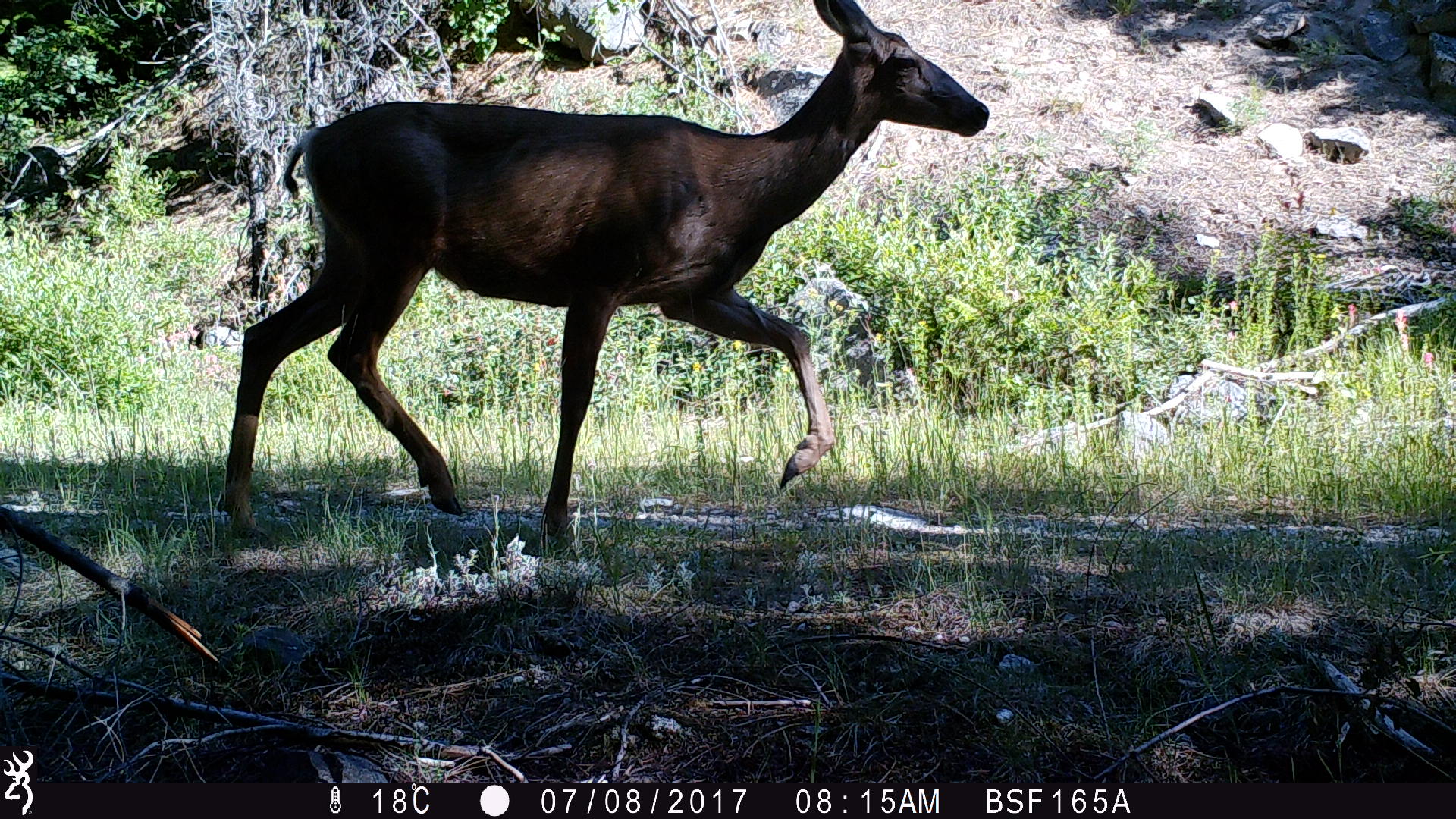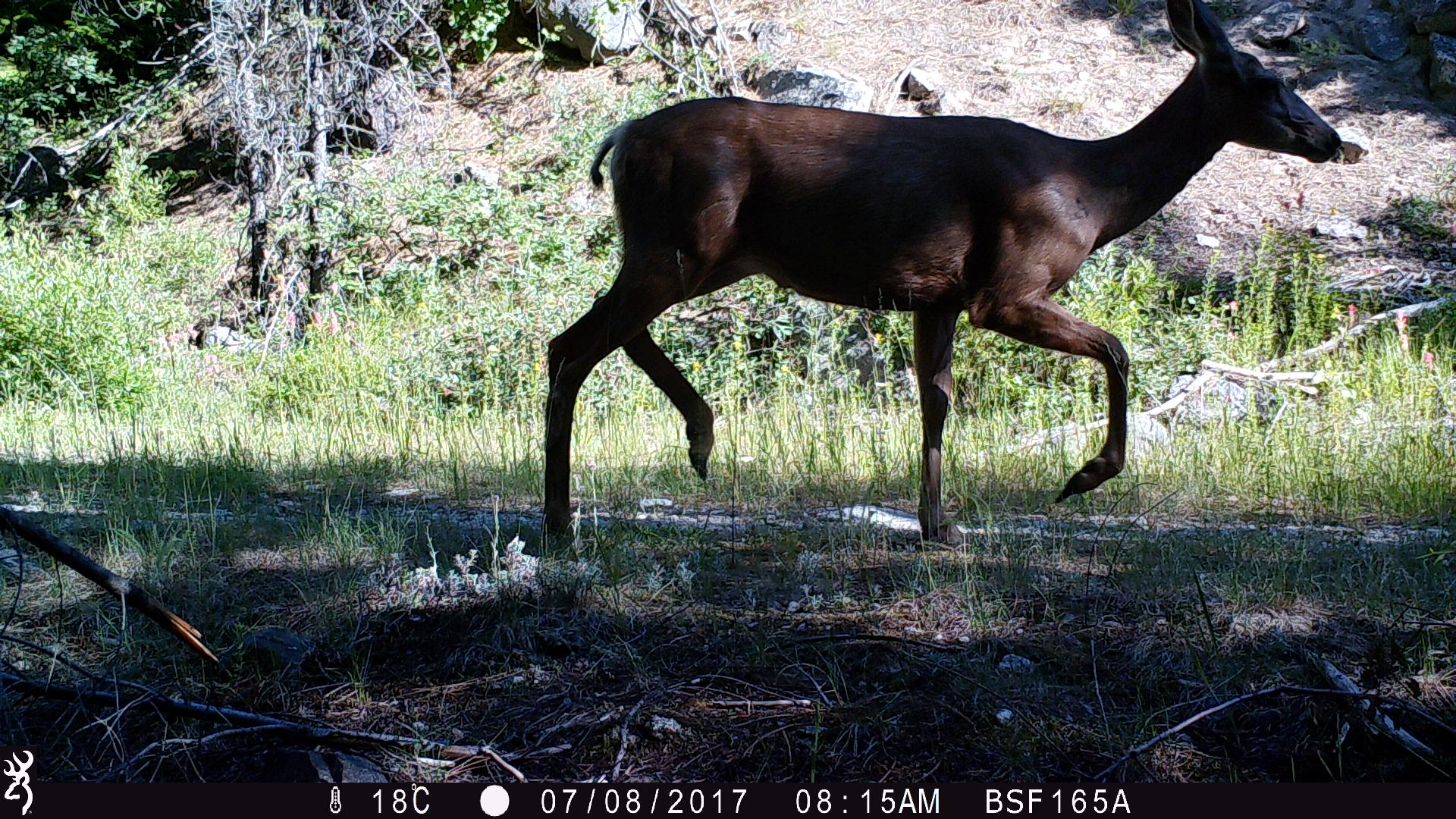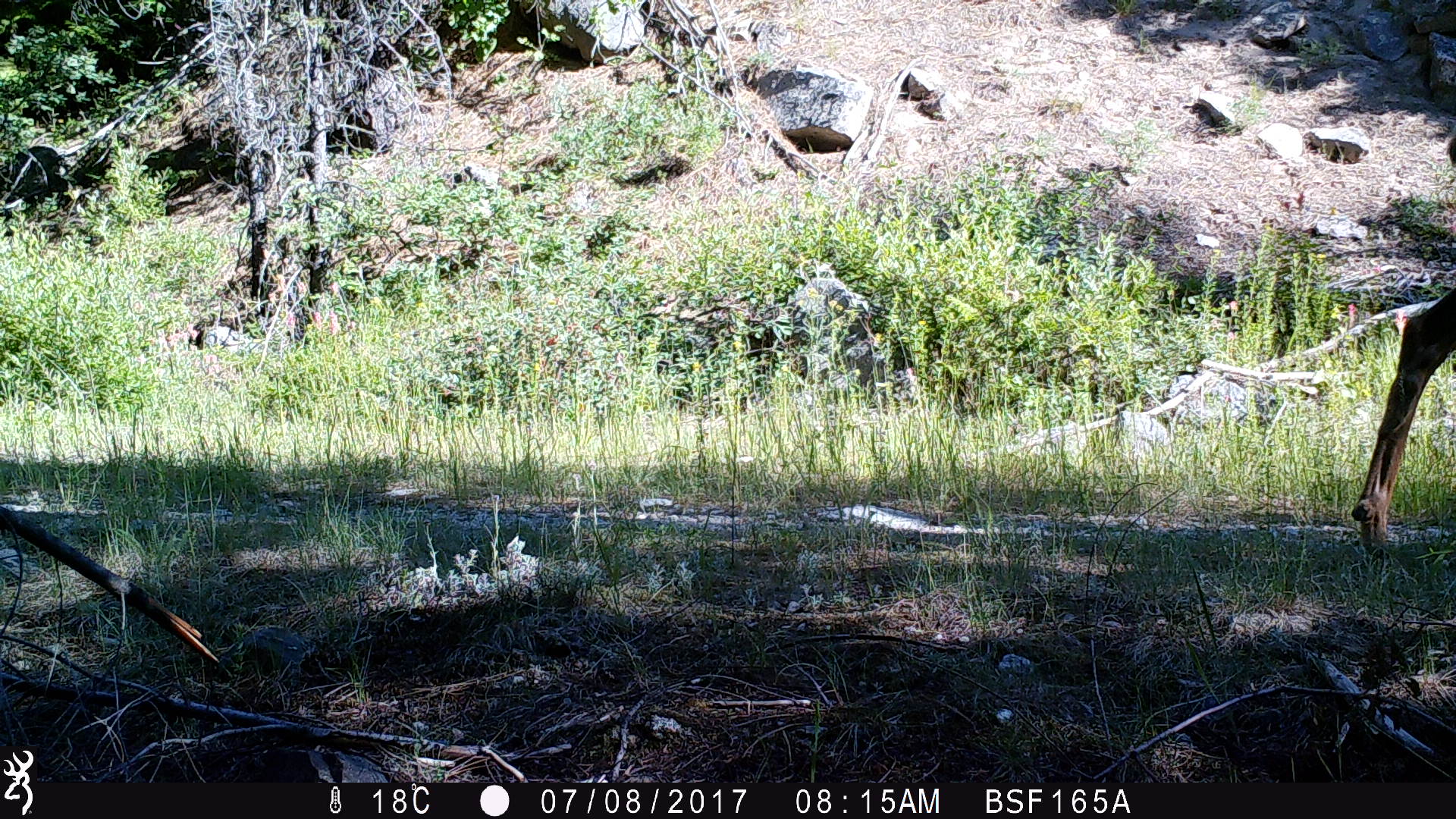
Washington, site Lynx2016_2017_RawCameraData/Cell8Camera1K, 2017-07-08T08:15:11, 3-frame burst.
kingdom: Animalia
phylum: Chordata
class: Mammalia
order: Artiodactyla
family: Cervidae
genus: Odocoileus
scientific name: Odocoileus hemionus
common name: mule deer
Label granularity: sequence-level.